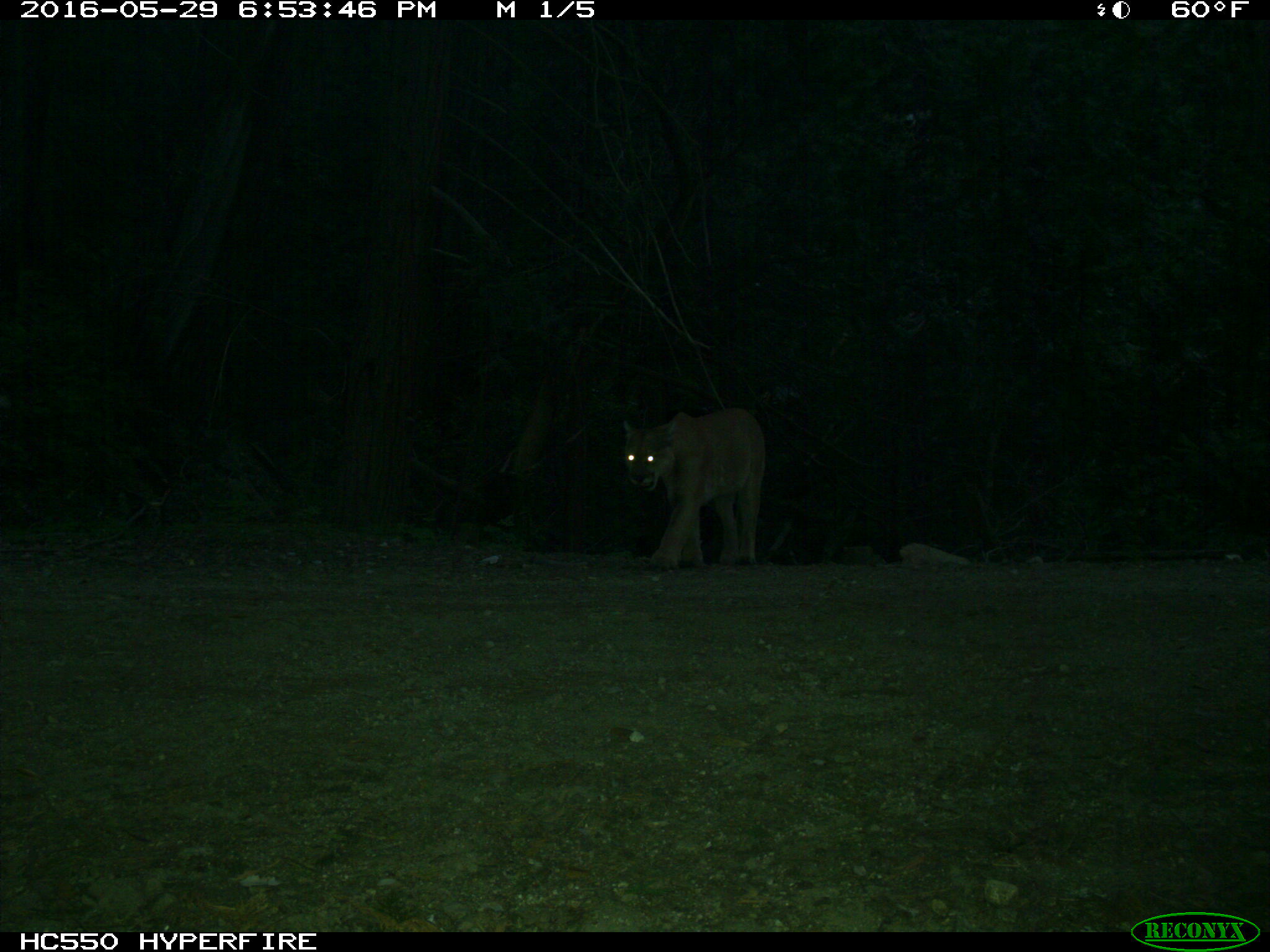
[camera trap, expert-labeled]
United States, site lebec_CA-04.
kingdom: Animalia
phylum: Chordata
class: Mammalia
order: Carnivora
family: Felidae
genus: Puma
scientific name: Puma concolor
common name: mountain lion